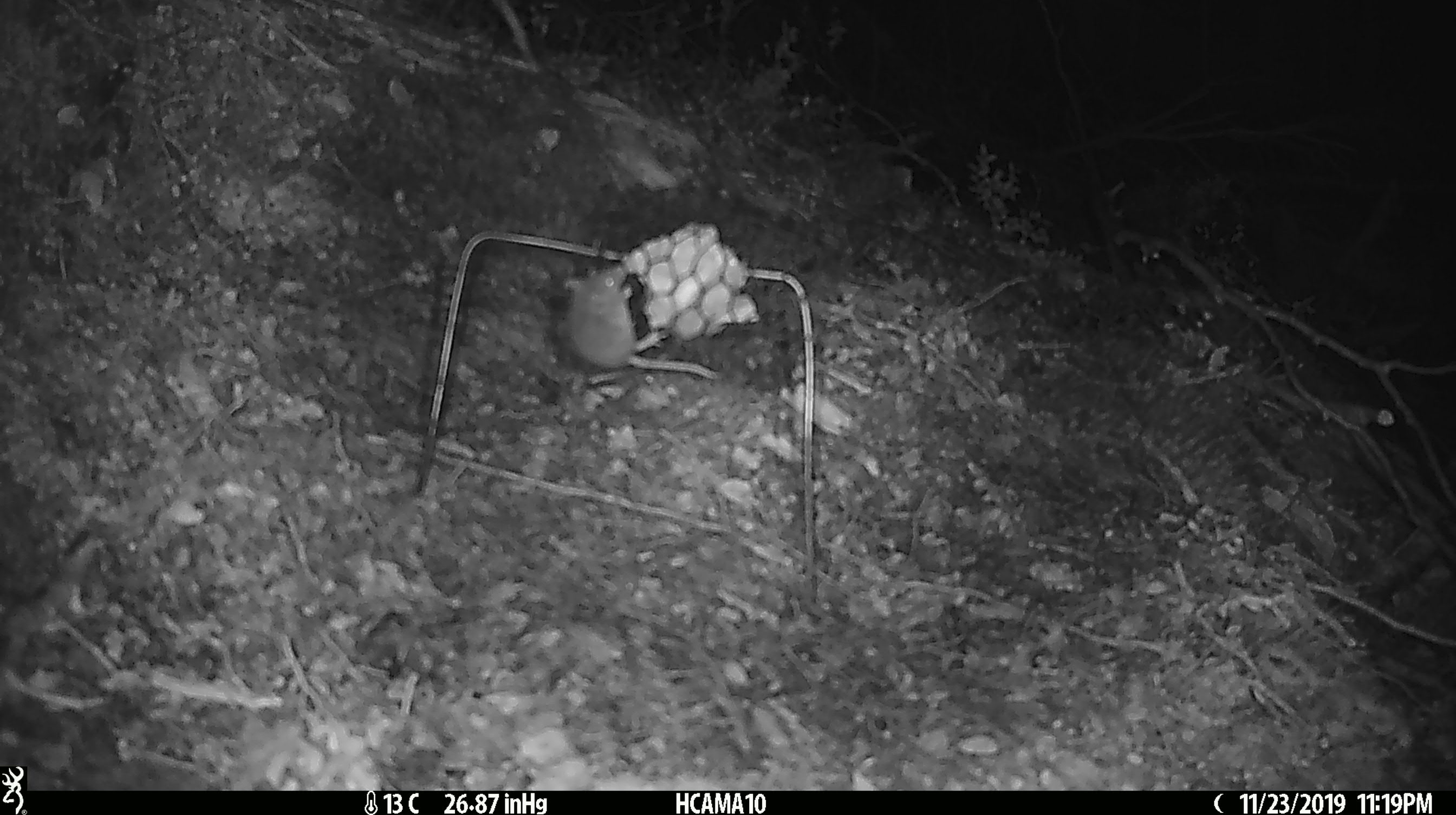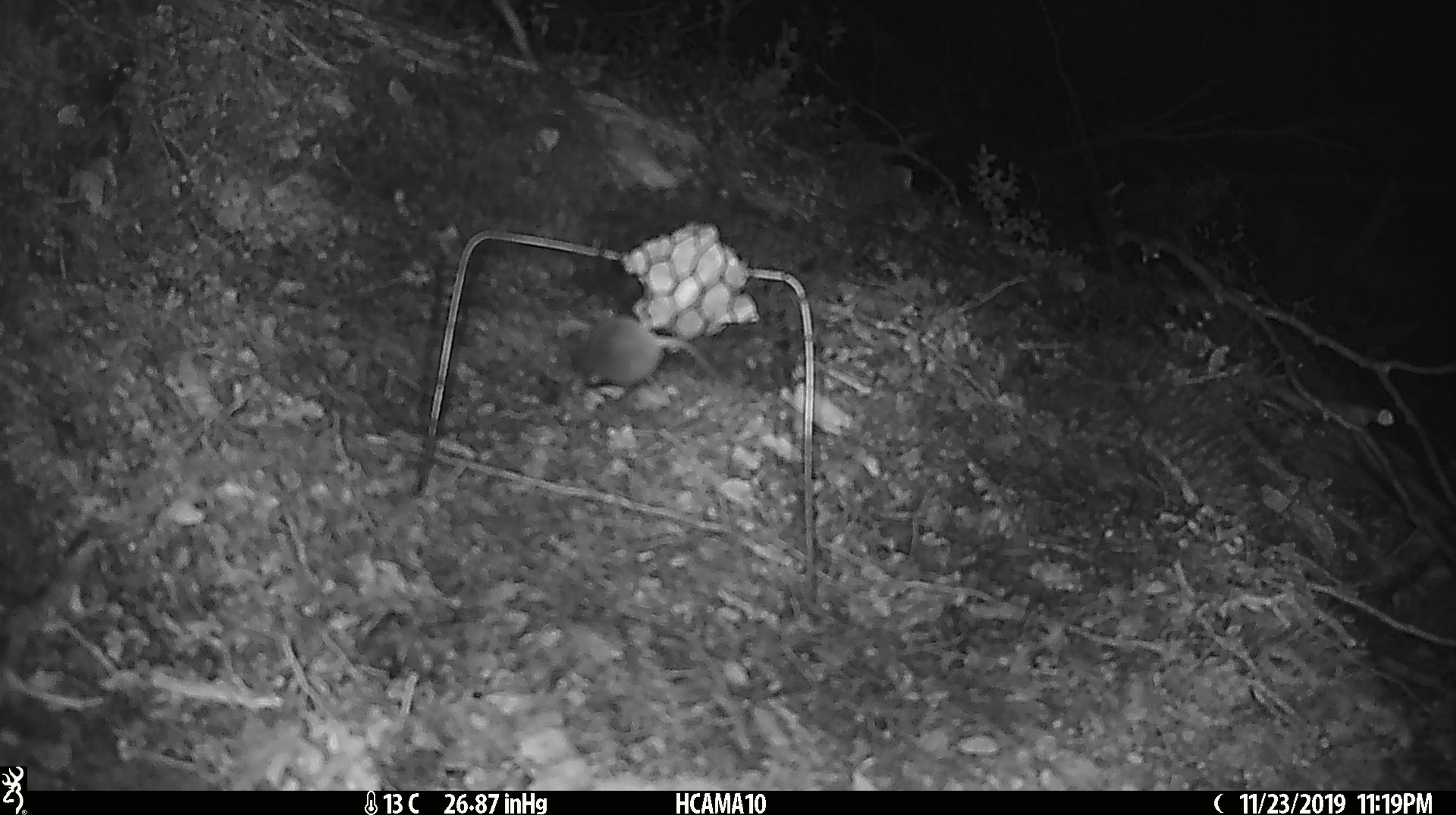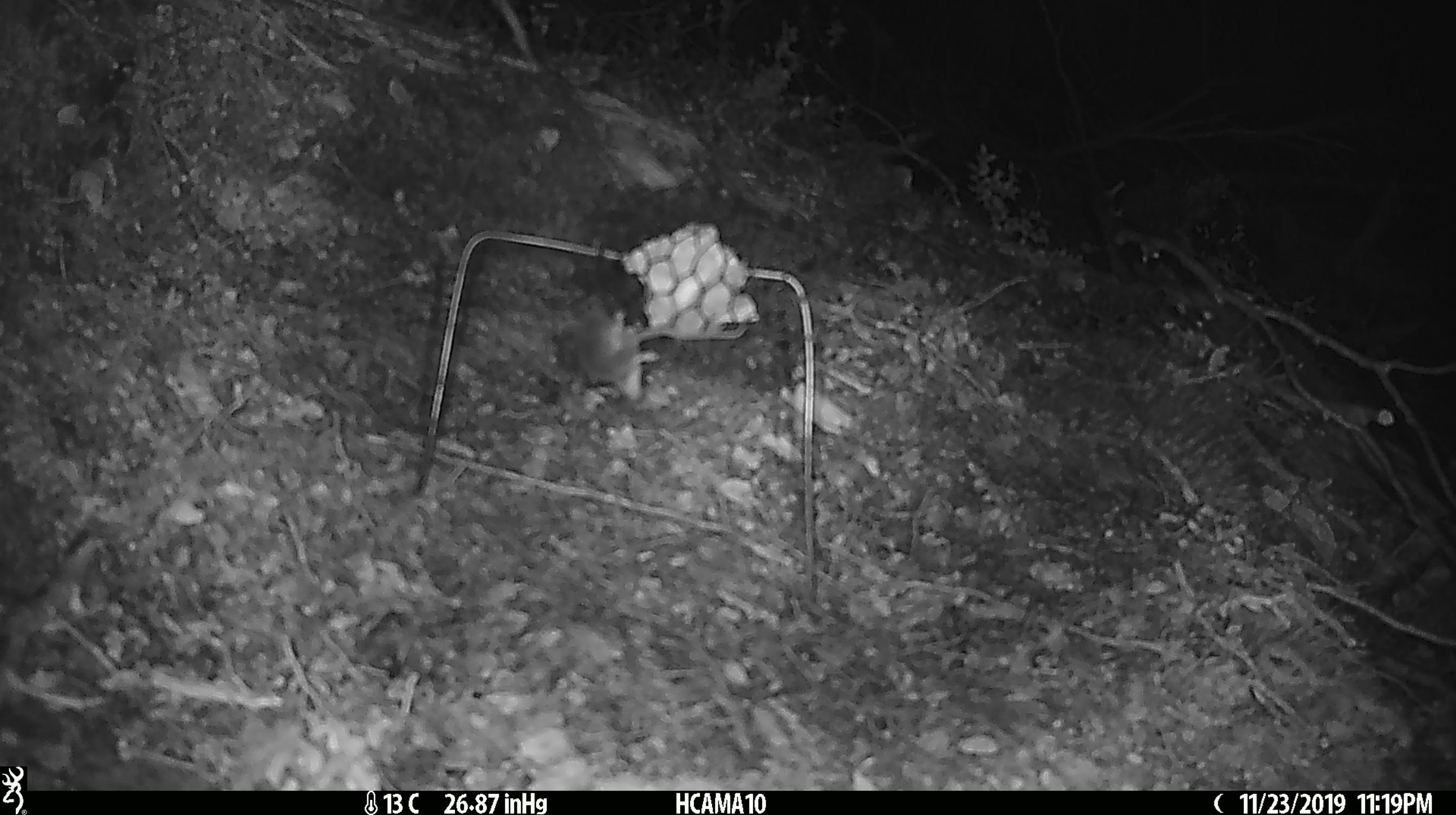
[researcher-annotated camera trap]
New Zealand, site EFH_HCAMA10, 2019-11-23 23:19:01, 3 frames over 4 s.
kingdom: Animalia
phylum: Chordata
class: Mammalia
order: Rodentia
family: Muridae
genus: Mus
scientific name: Mus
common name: mouse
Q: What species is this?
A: Mouse (Mus).